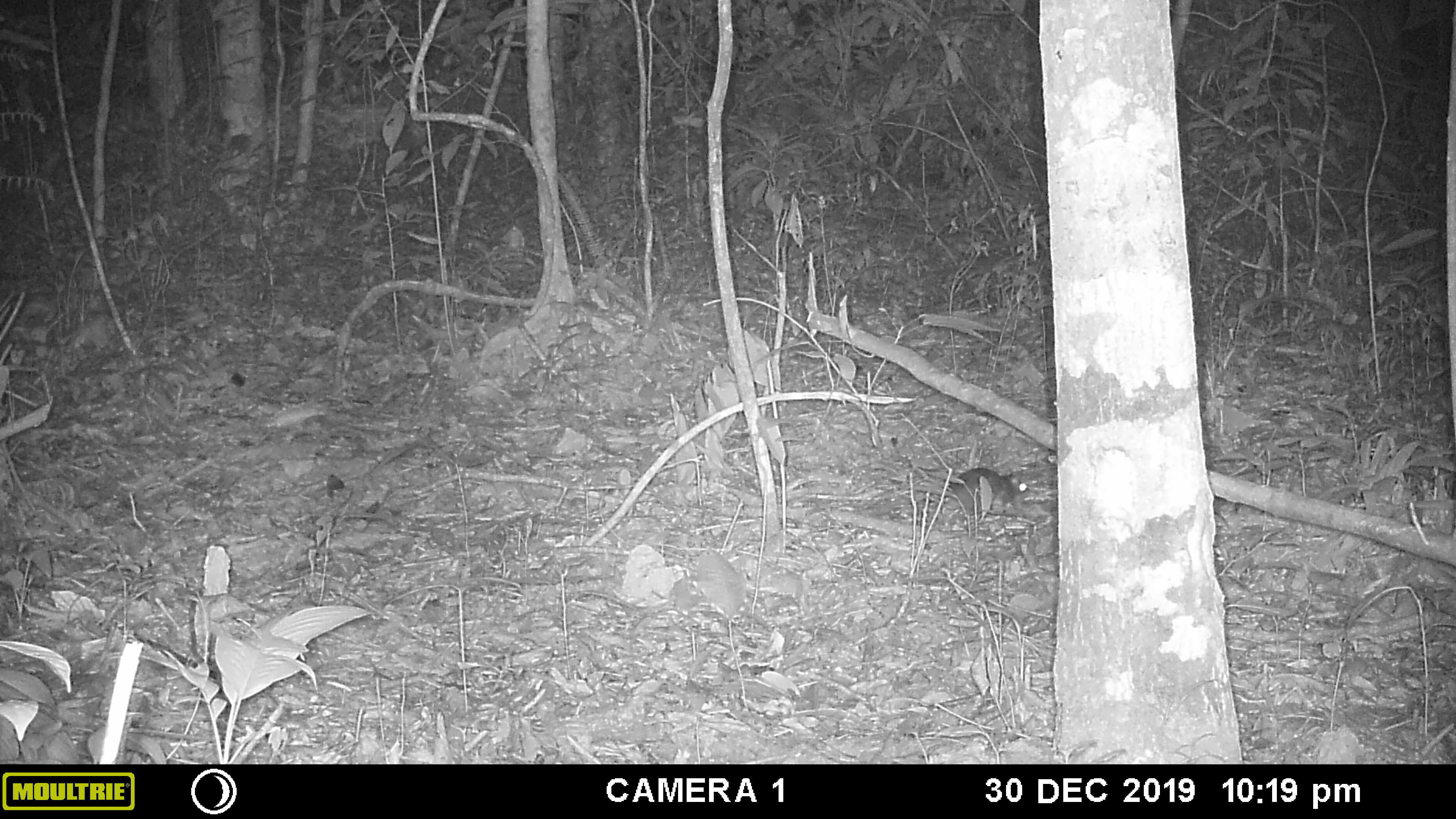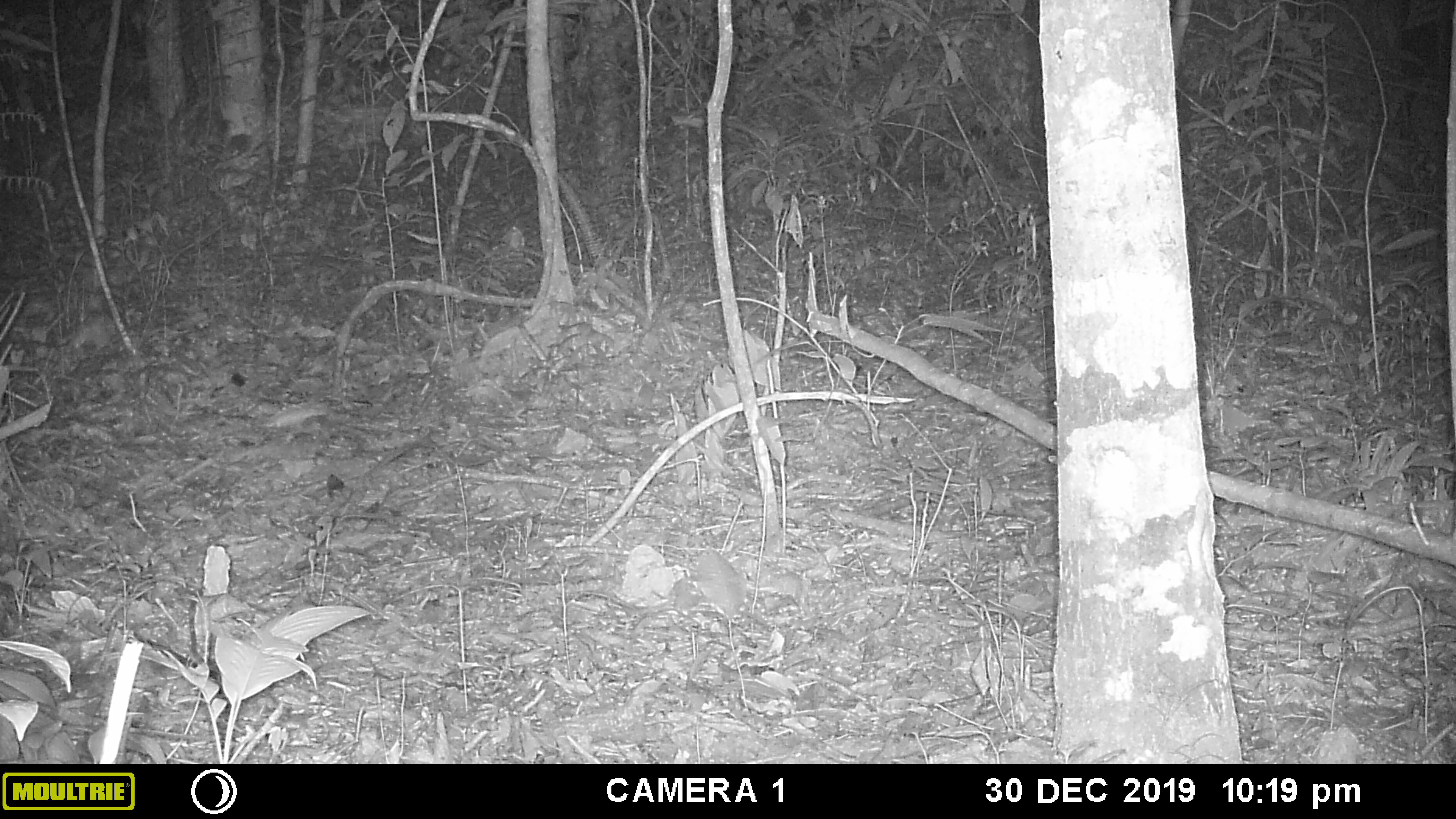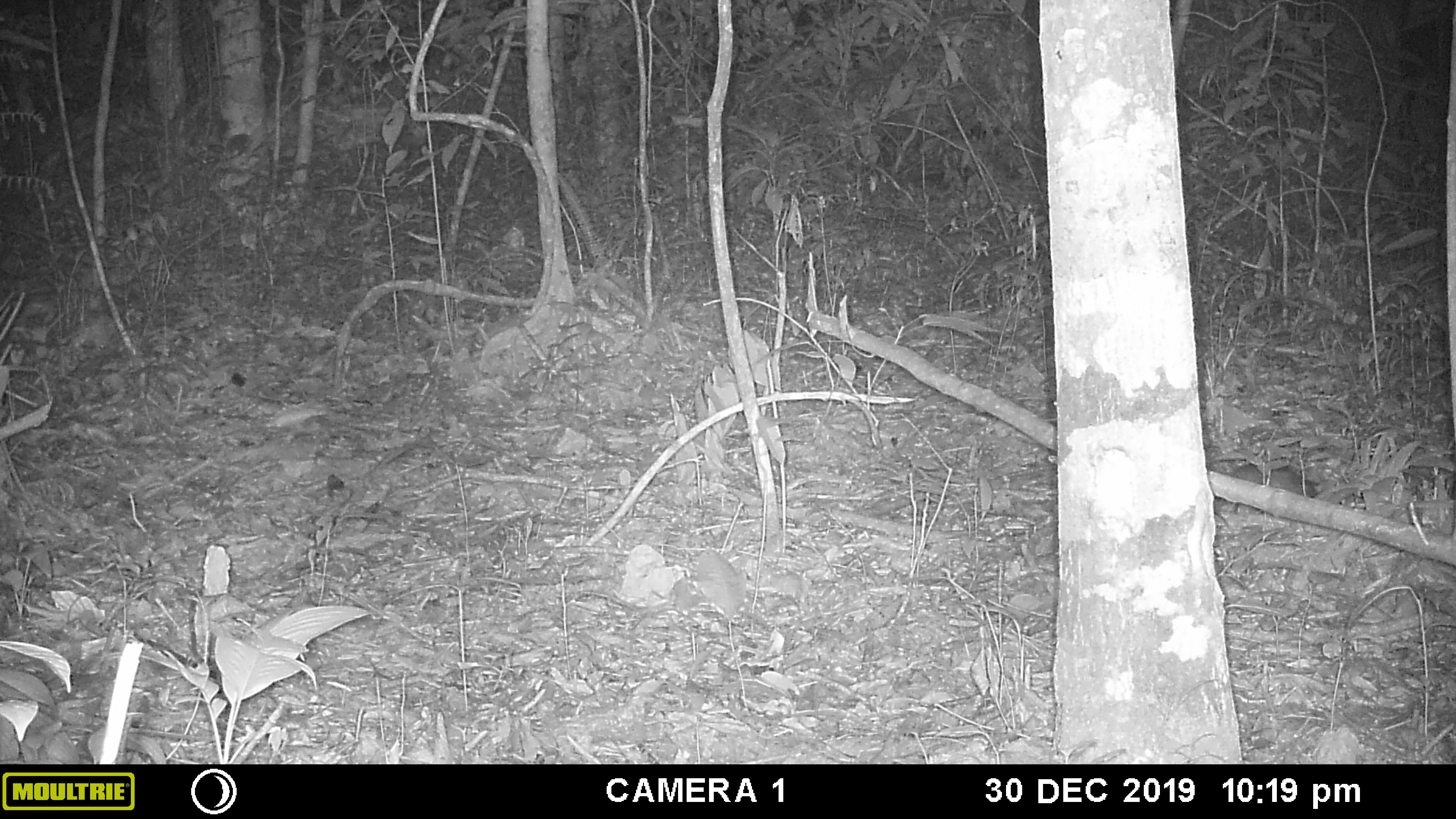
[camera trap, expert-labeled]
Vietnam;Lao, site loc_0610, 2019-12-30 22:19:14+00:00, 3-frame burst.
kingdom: Animalia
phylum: Chordata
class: Mammalia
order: Rodentia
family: Sciuridae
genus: Dremomys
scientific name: Dremomys rufigenis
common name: red-cheeked squirrel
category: red cheeked squirrel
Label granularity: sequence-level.